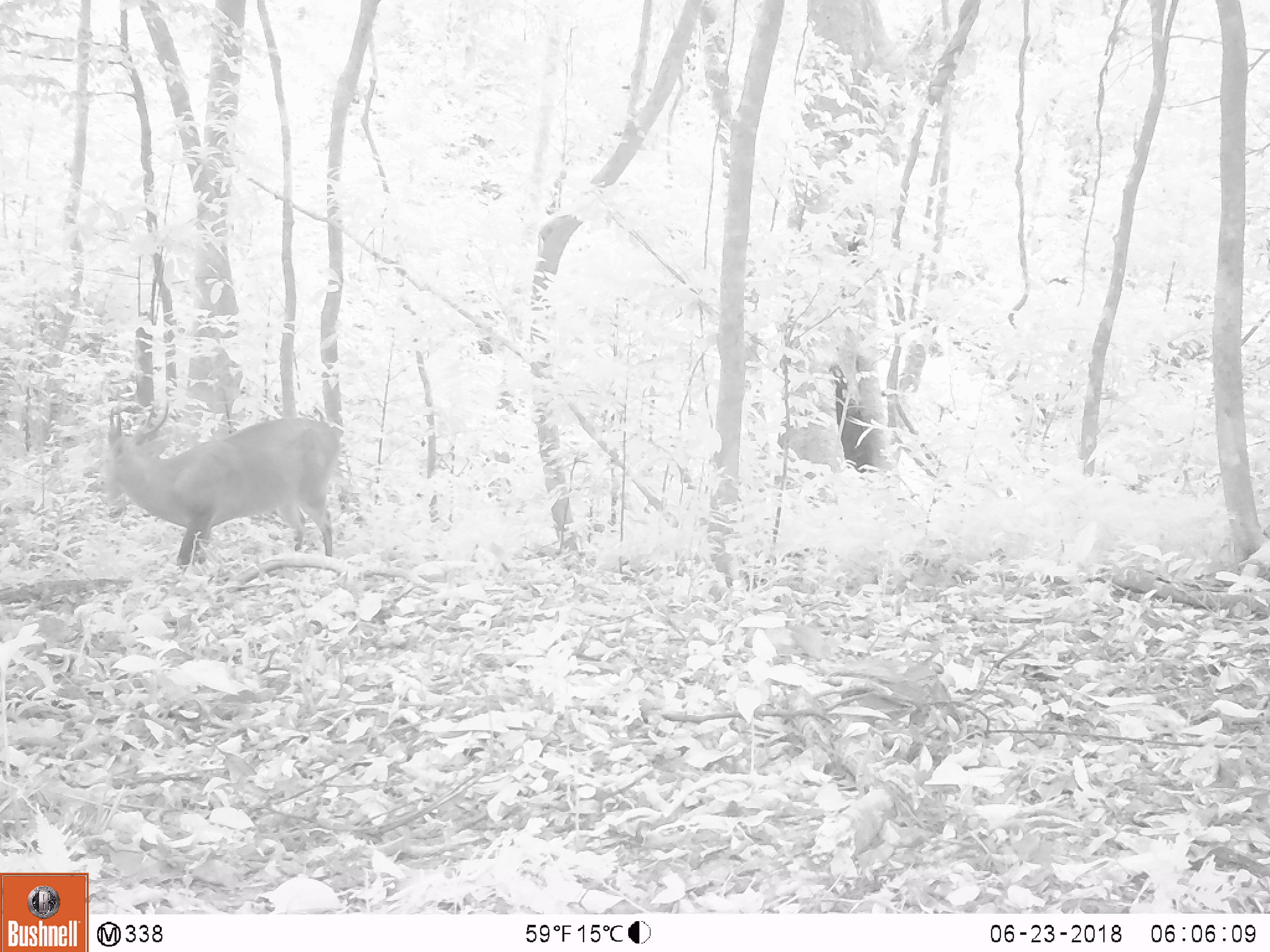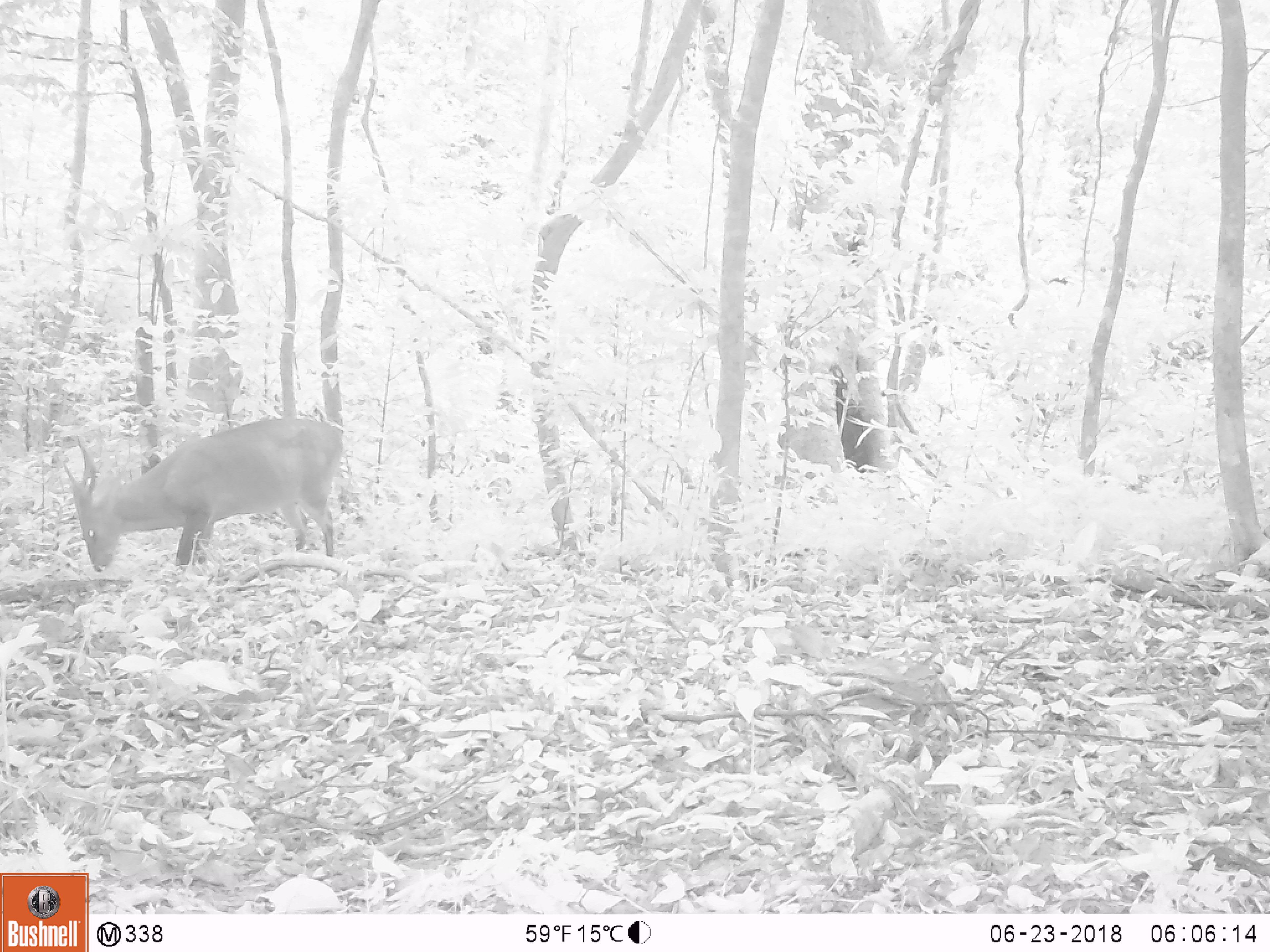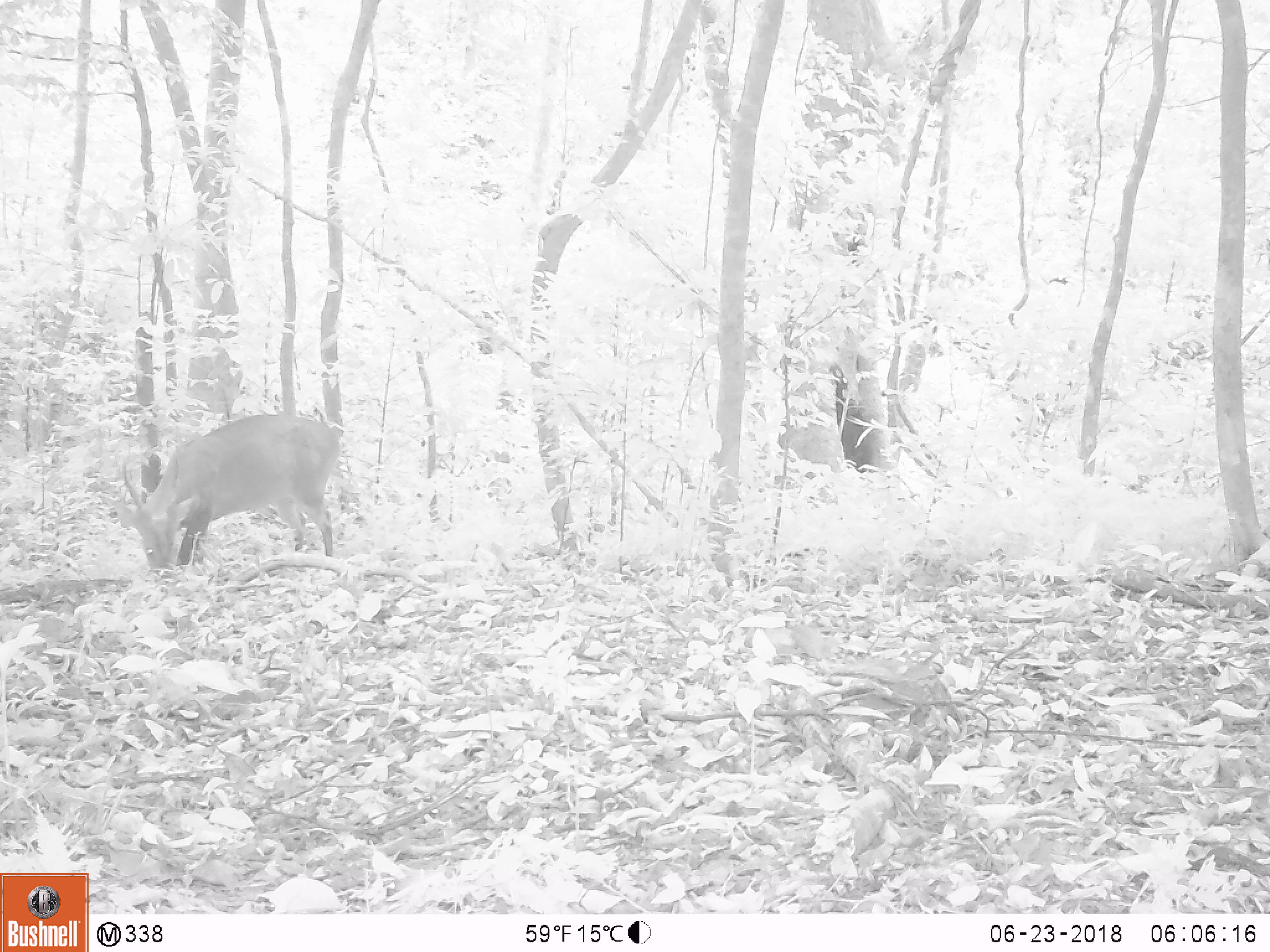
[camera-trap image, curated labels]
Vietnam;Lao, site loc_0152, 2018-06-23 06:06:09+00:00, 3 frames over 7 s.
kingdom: Animalia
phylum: Chordata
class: Mammalia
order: Artiodactyla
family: Cervidae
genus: Muntiacus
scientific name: Muntiacus vuquangensis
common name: large-antlered muntjac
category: large antlered muntjac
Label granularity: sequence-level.